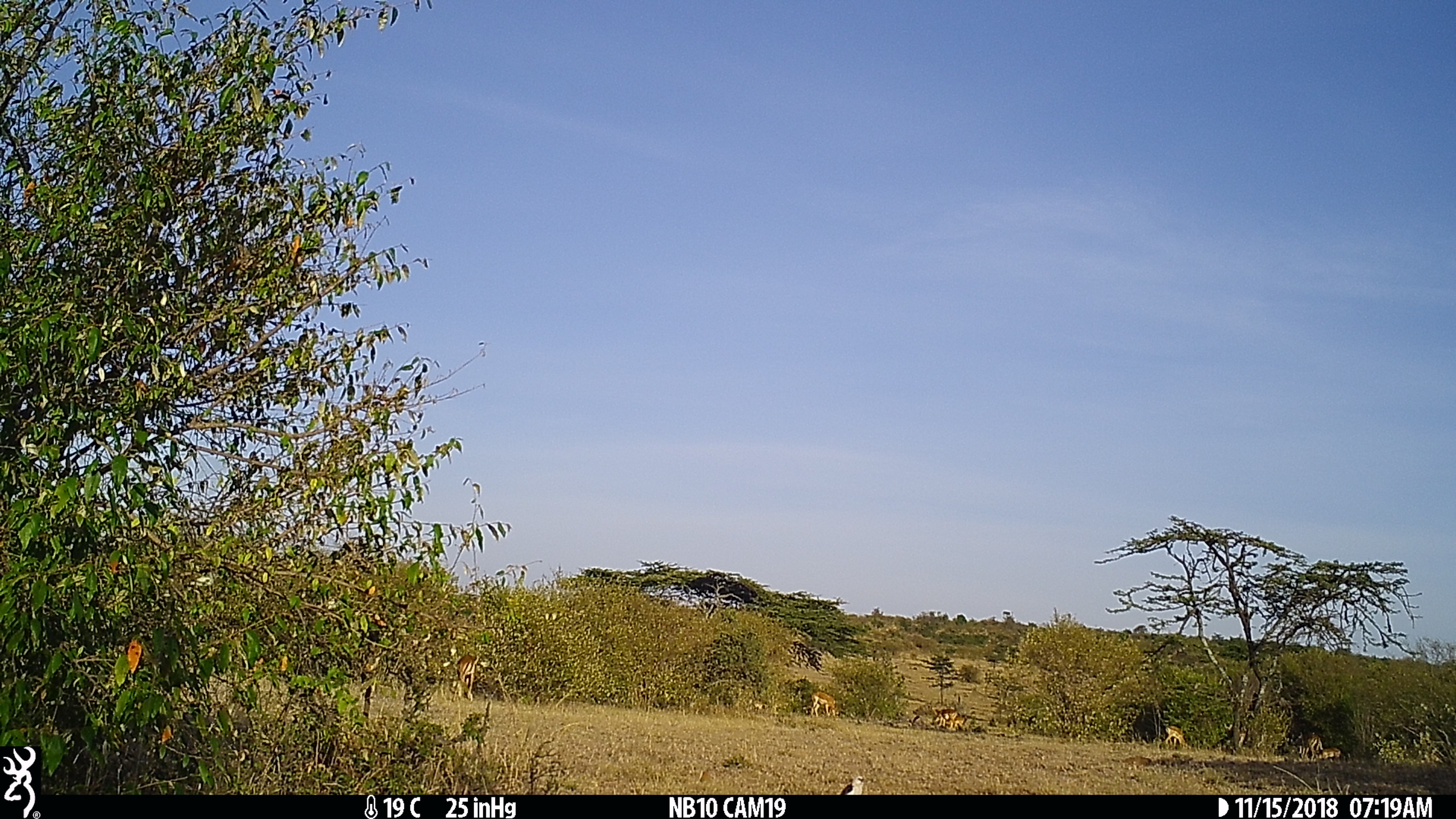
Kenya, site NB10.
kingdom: Animalia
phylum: Chordata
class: Mammalia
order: Artiodactyla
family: Bovidae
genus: Aepyceros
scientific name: Aepyceros melampus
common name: impala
Impala (Aepyceros melampus).